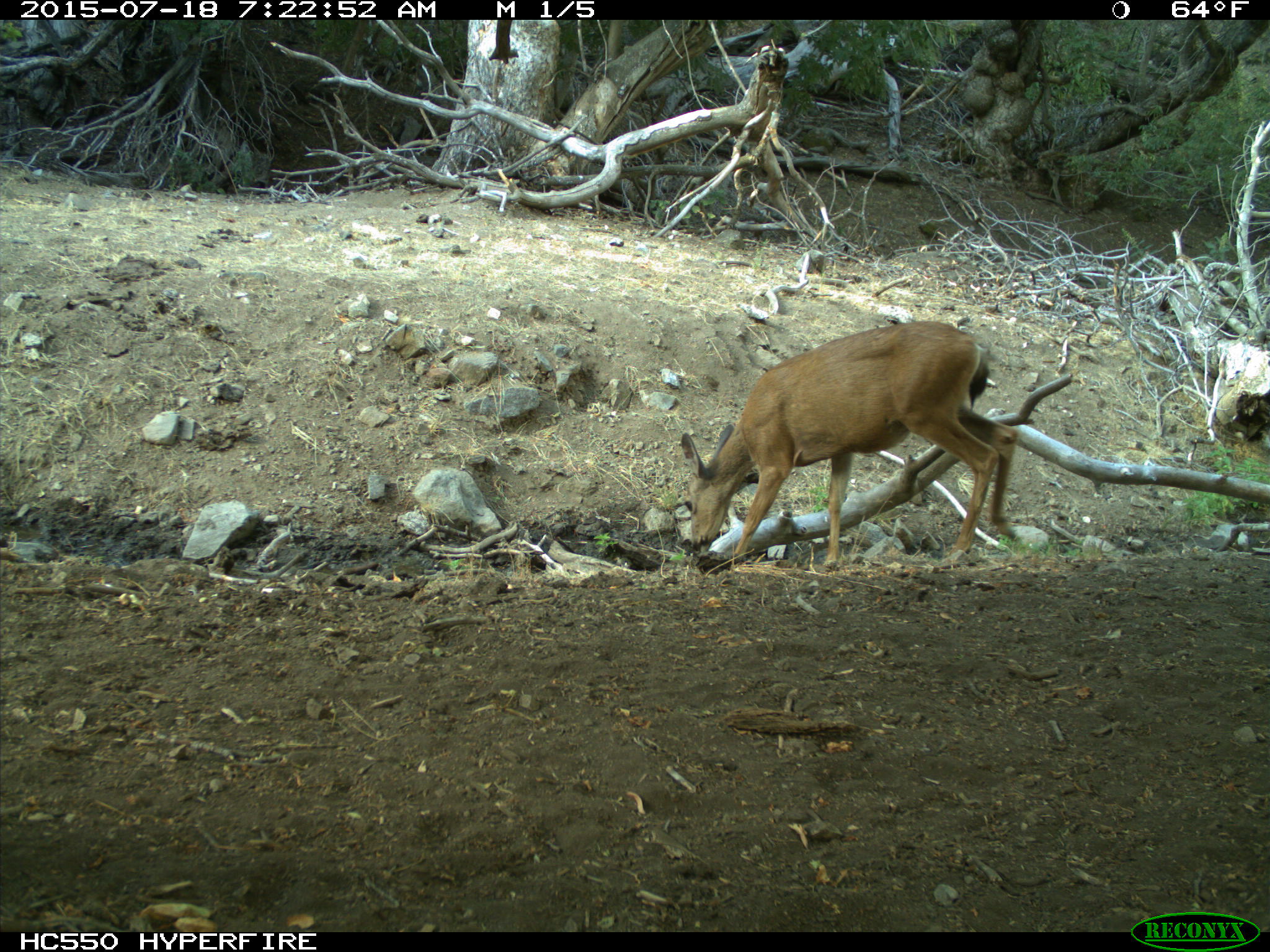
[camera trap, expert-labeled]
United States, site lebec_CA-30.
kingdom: Animalia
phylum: Chordata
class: Mammalia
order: Artiodactyla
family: Cervidae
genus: Odocoileus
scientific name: Odocoileus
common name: deer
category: unidentified deer